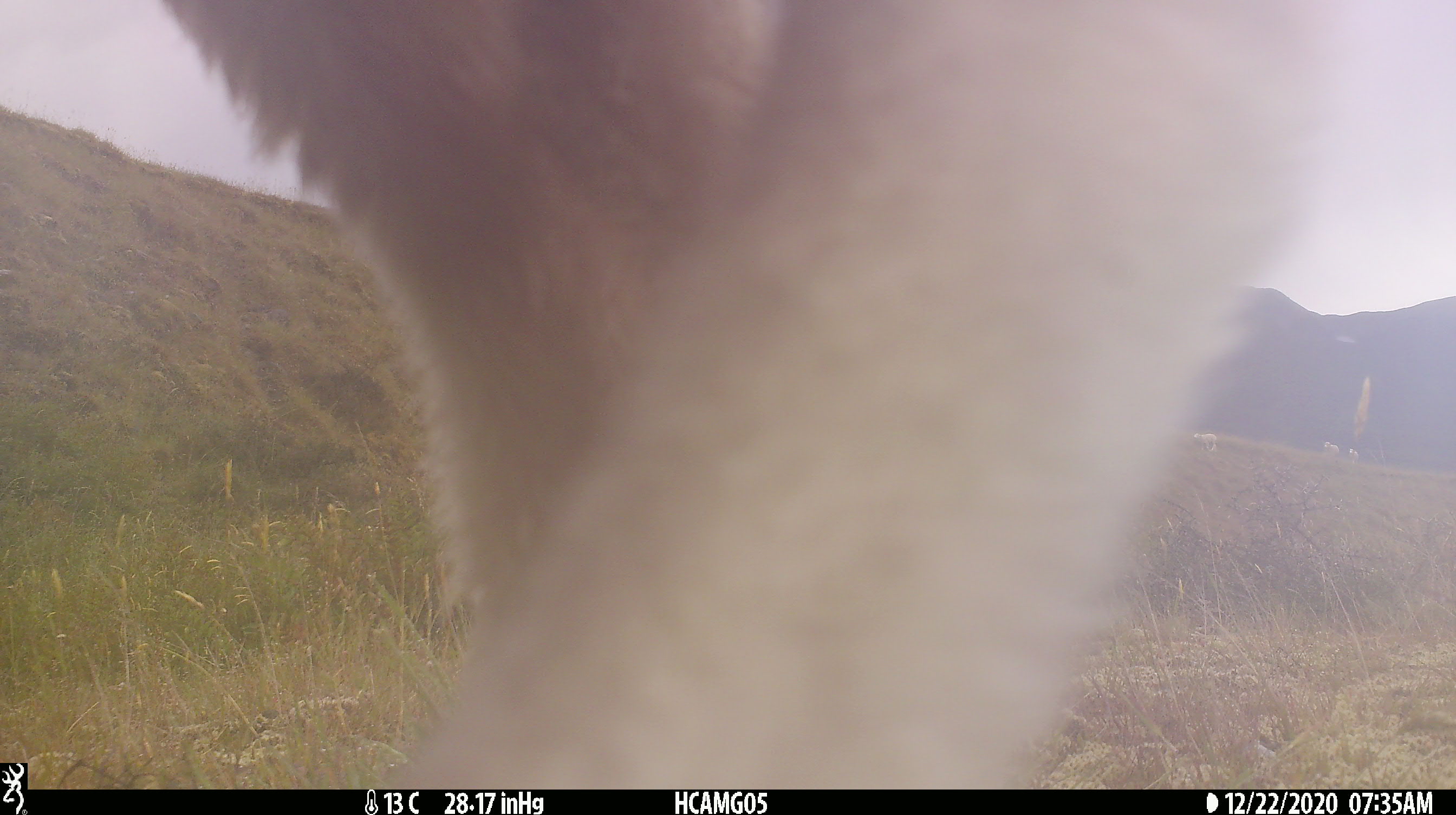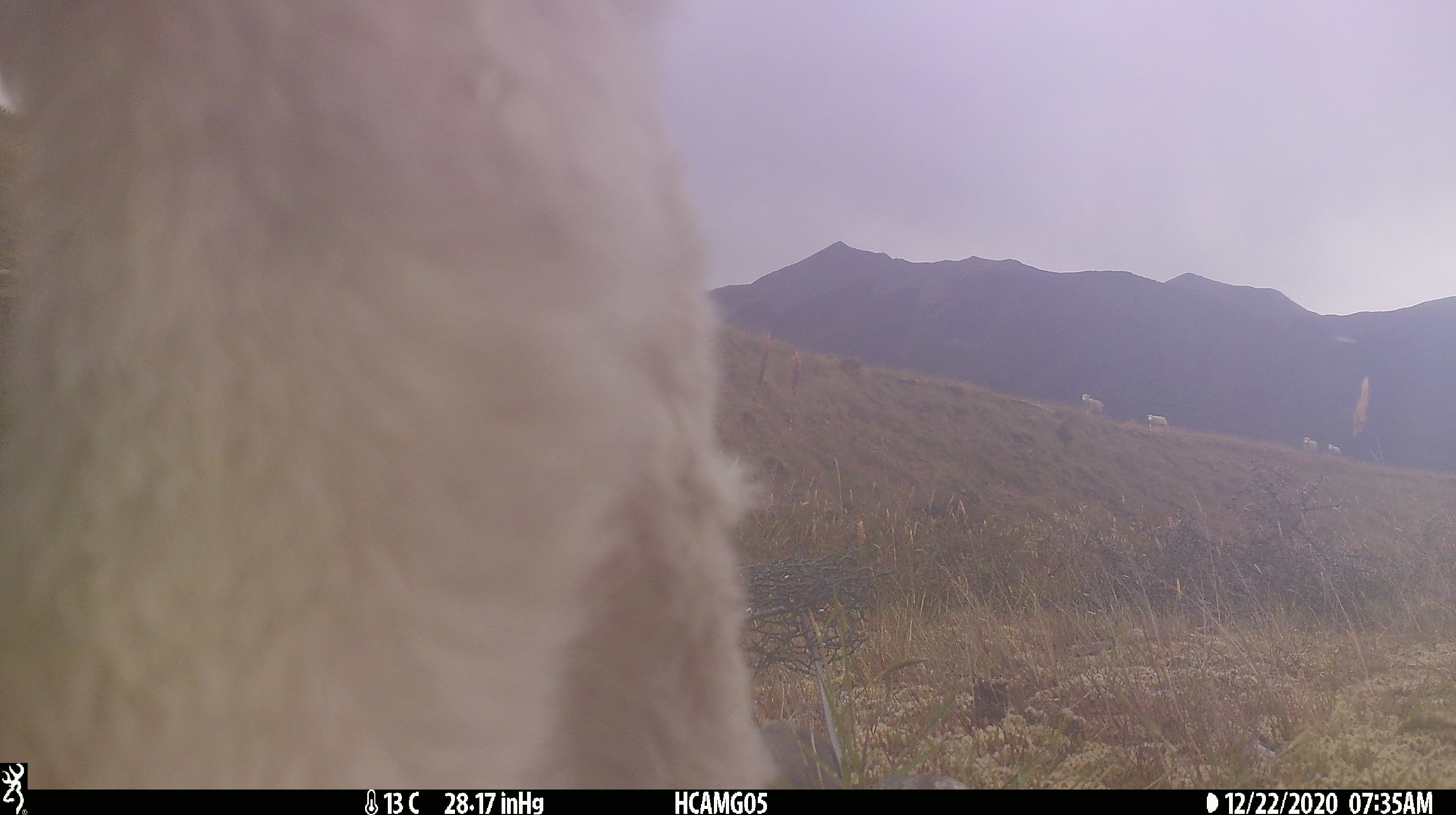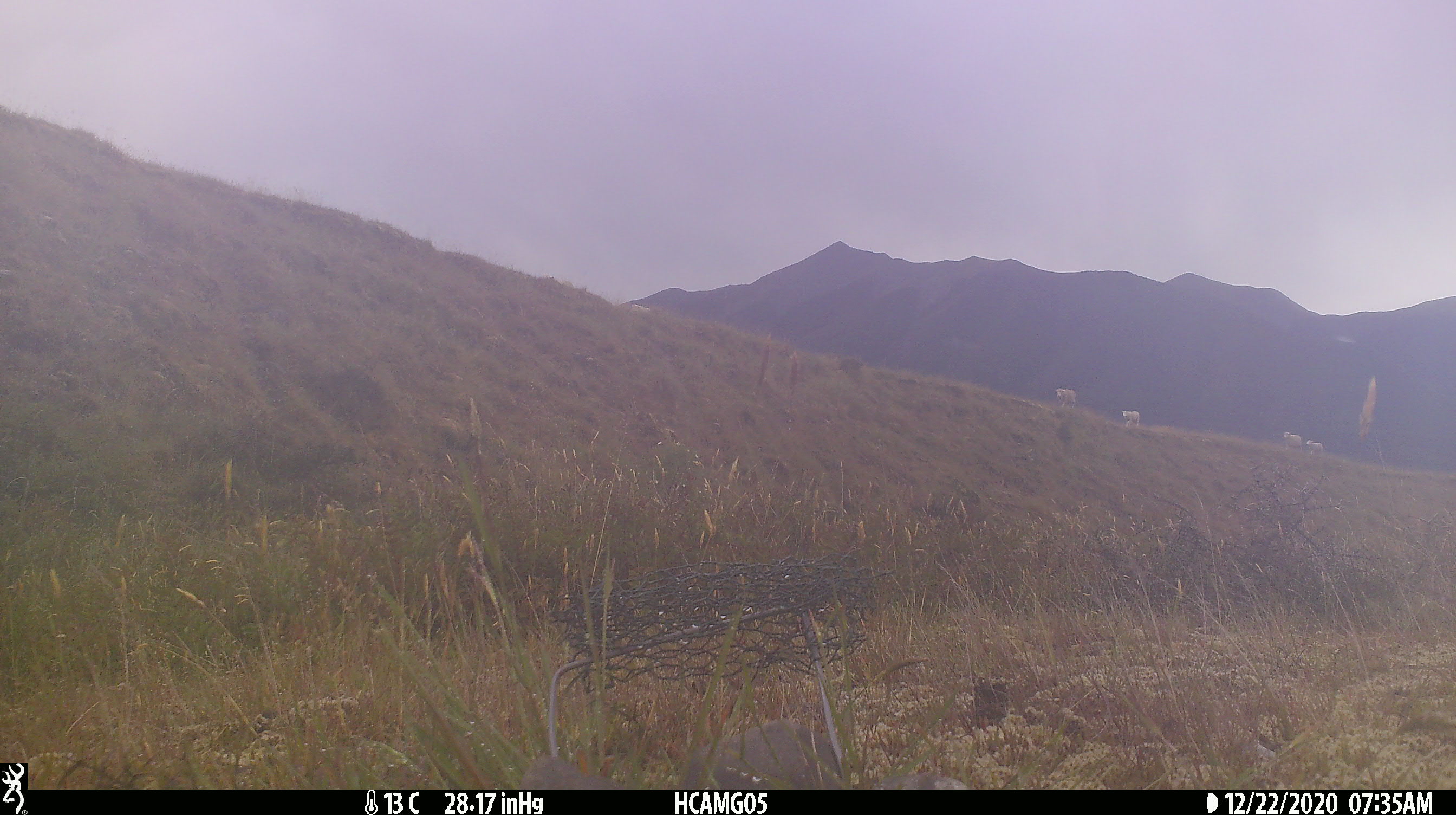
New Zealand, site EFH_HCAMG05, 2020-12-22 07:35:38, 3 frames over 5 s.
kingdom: Animalia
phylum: Chordata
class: Mammalia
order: Artiodactyla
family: Bovidae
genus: Ovis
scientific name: Ovis aries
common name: domestic sheep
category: sheep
Sheep (domestic sheep) (Ovis aries).